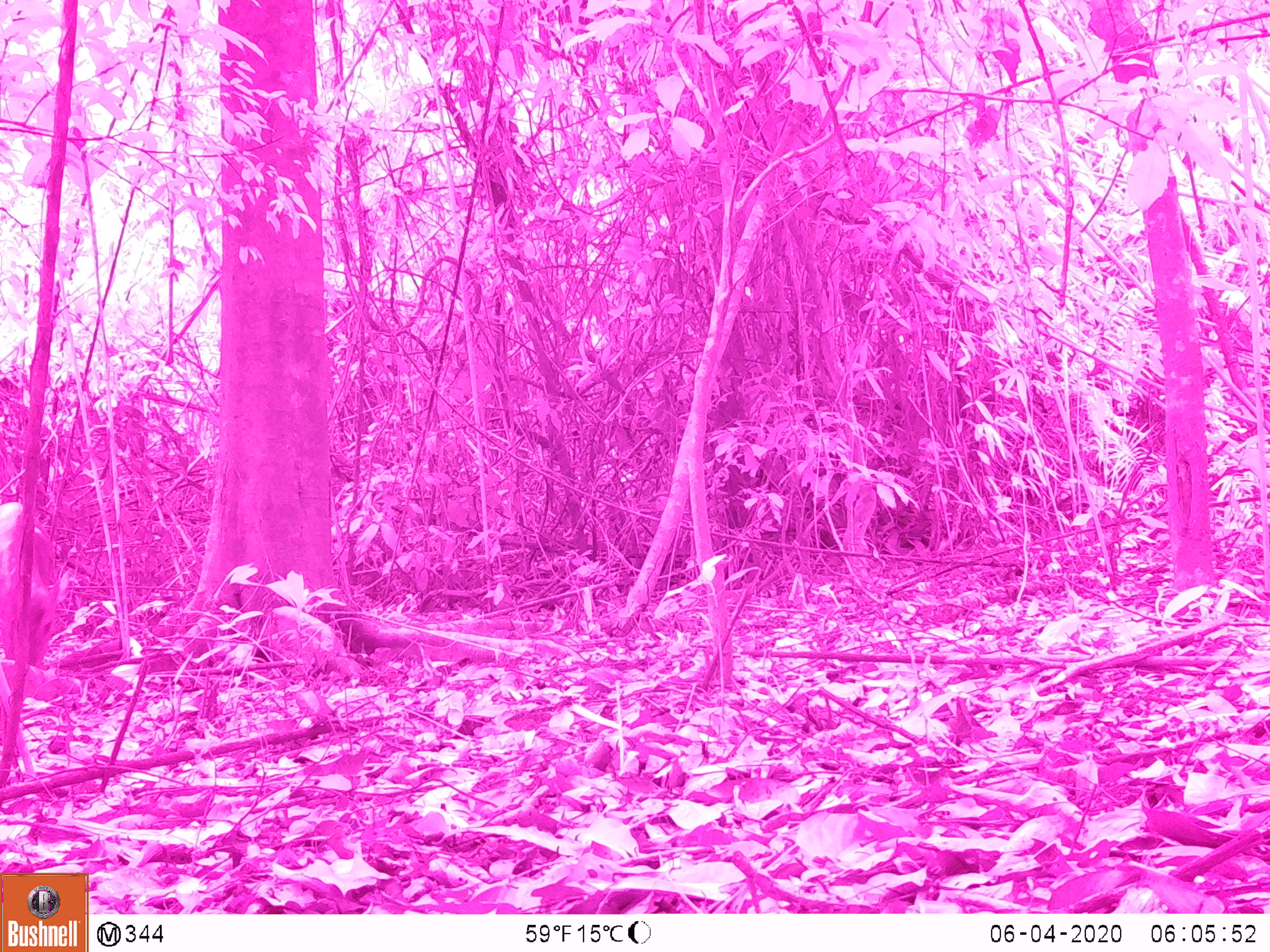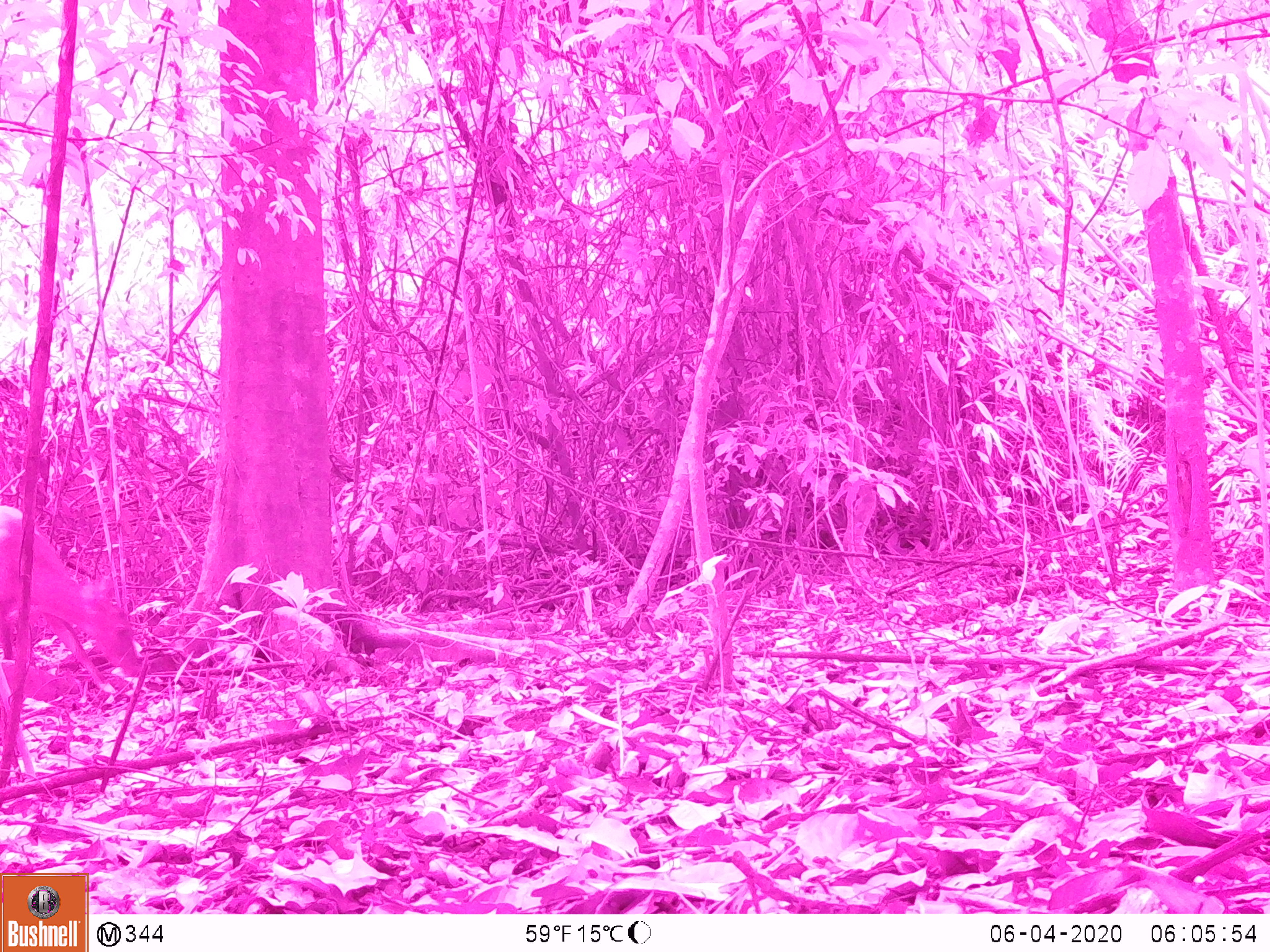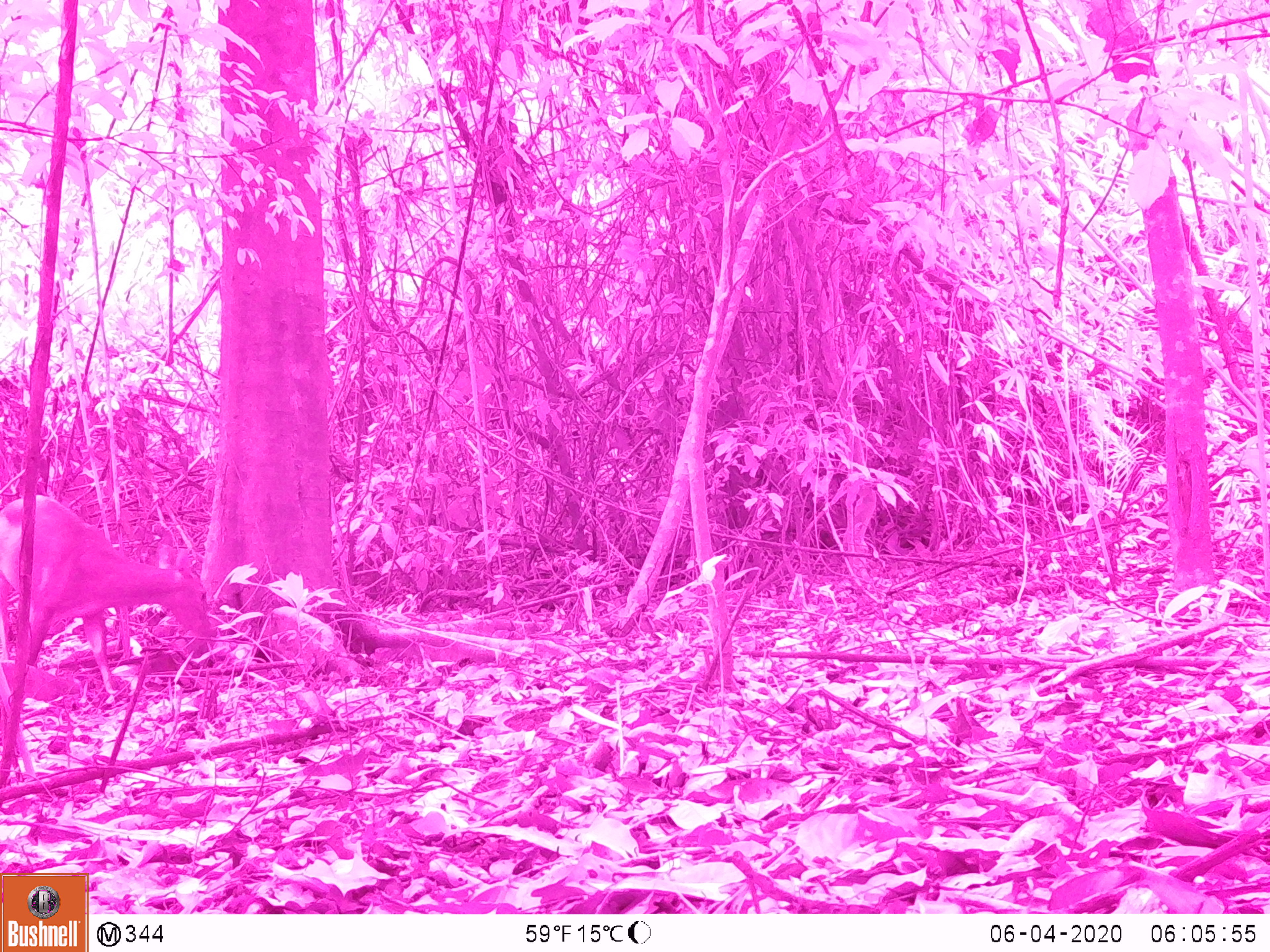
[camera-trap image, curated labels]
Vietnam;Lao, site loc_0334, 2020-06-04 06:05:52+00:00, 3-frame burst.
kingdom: Animalia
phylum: Chordata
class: Mammalia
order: Artiodactyla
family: Cervidae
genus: Muntiacus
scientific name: Muntiacus vuquangensis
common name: large-antlered muntjac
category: large antlered muntjac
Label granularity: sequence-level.